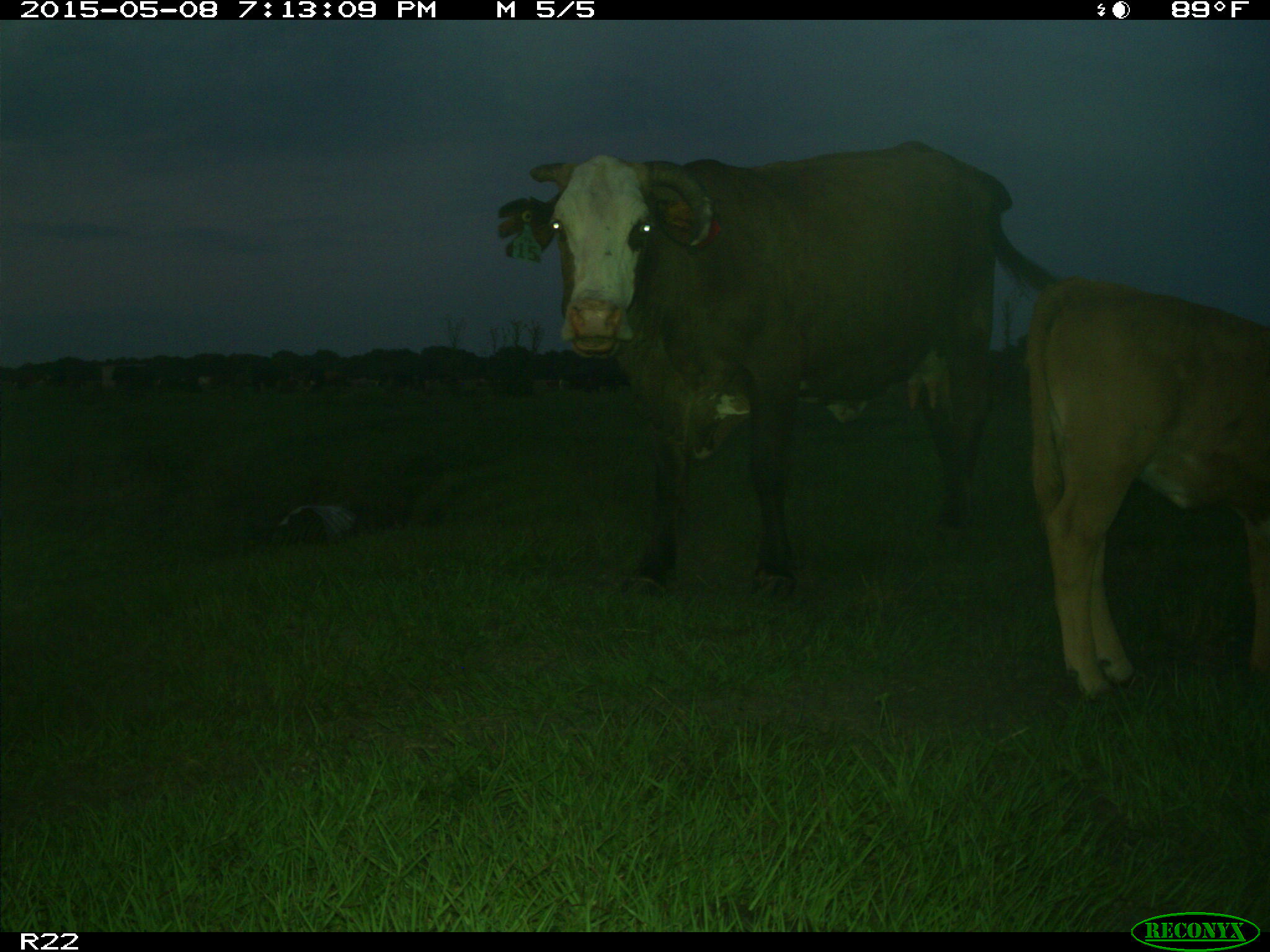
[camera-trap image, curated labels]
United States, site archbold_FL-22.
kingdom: Animalia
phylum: Chordata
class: Mammalia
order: Artiodactyla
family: Bovidae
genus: Bos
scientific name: Bos taurus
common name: domestic cow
Bos taurus (domestic cow).